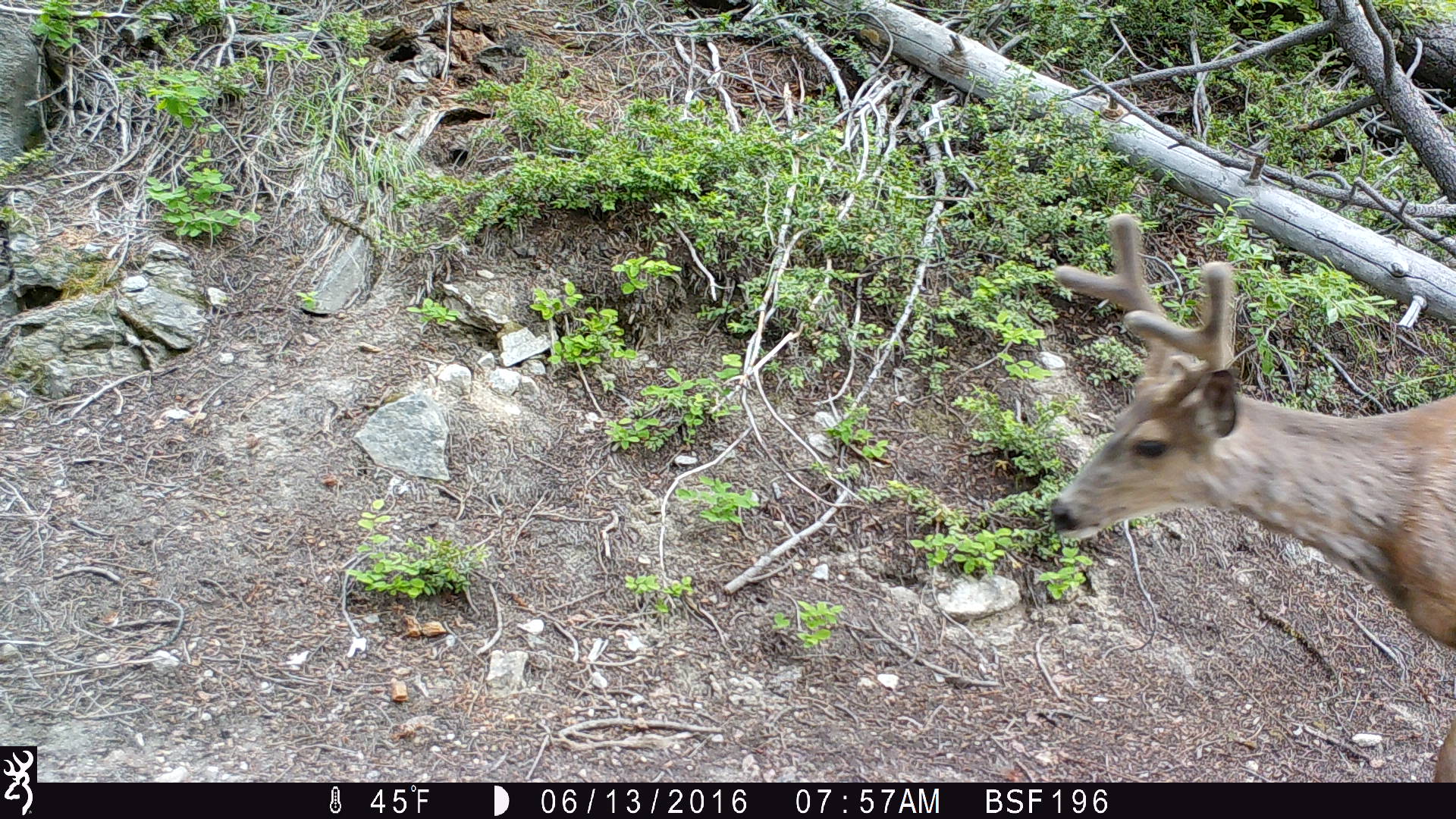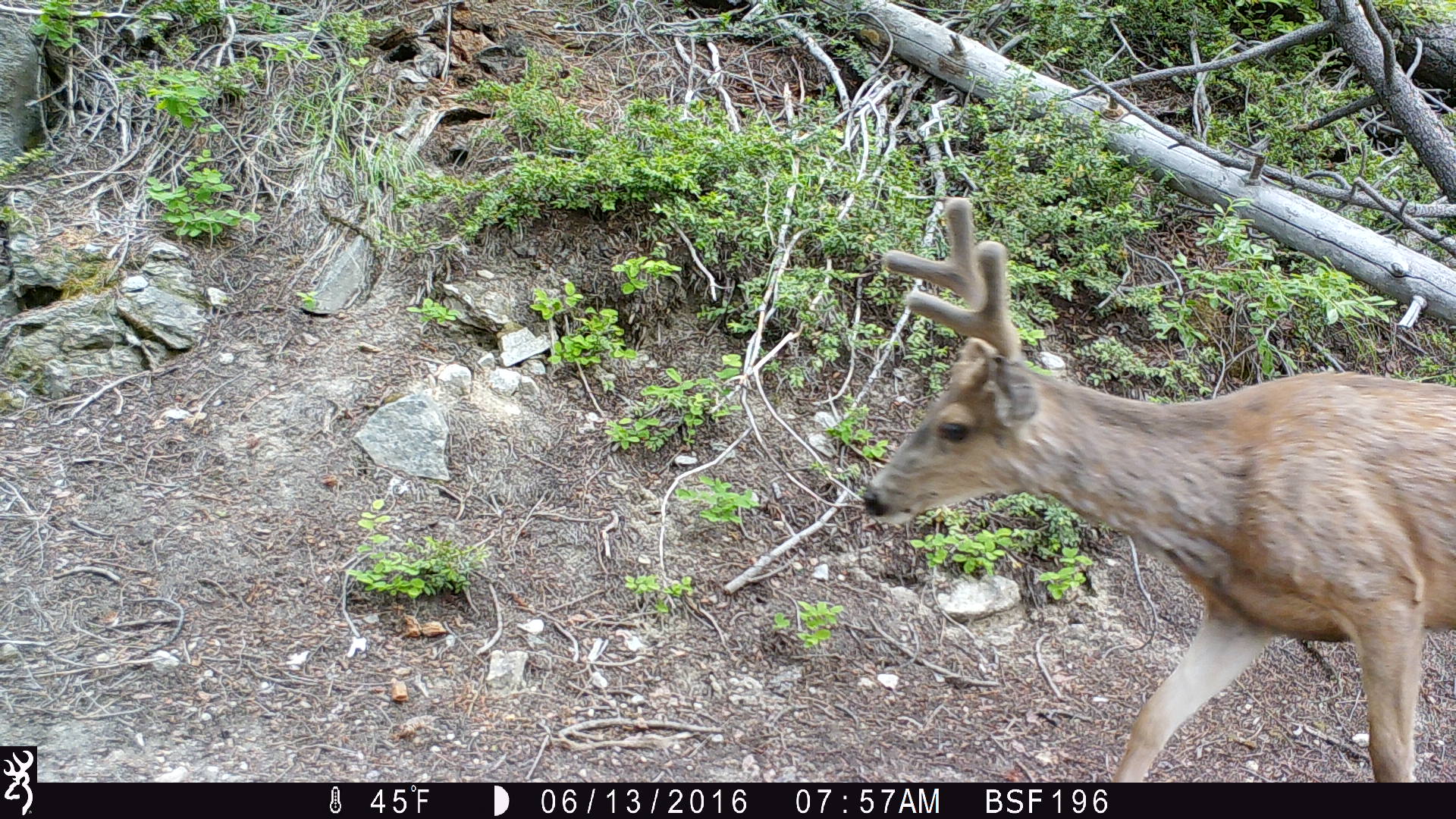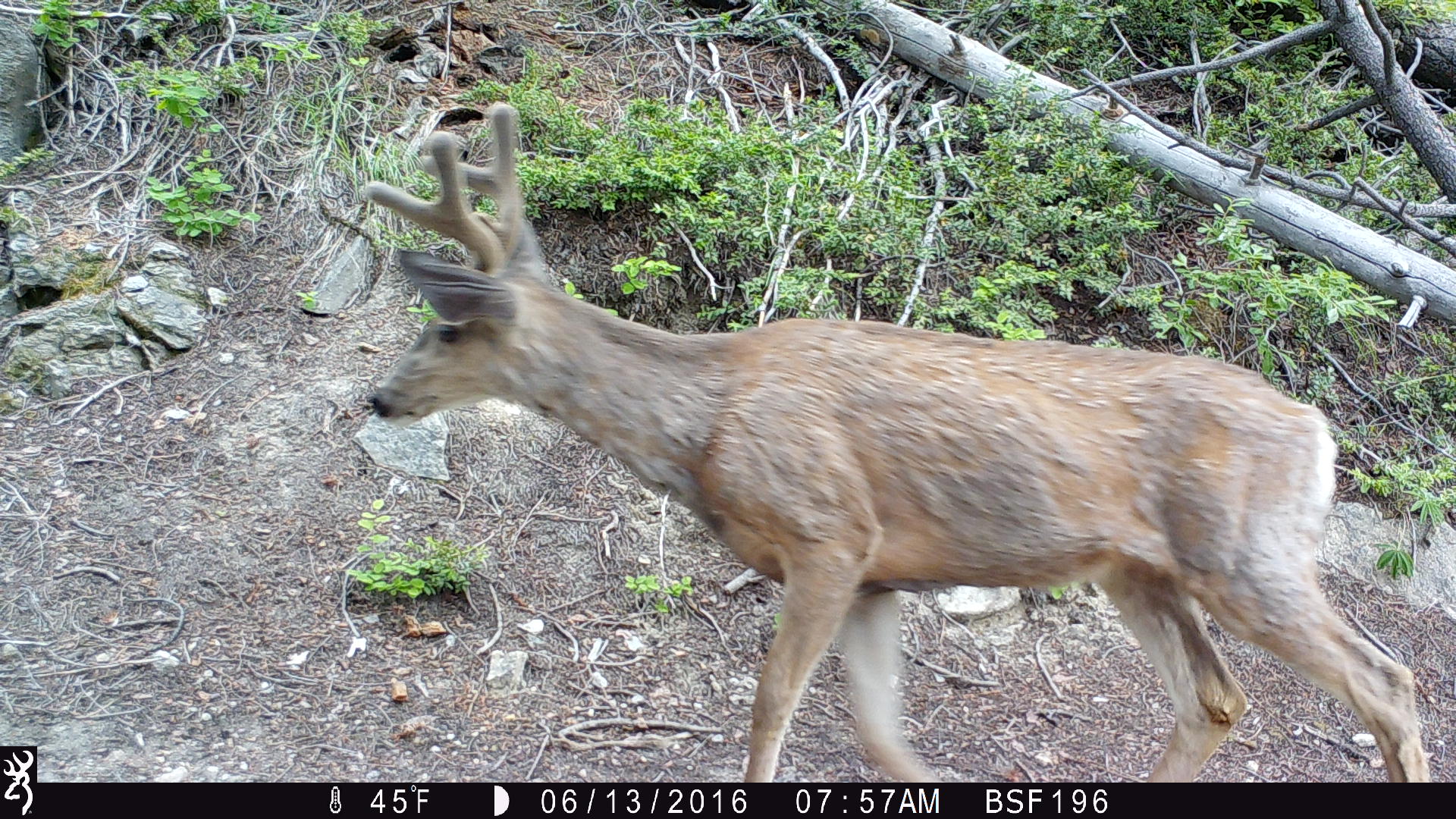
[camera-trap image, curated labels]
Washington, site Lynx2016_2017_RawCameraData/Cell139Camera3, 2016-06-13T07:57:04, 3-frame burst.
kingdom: Animalia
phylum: Chordata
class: Mammalia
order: Artiodactyla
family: Cervidae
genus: Odocoileus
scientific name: Odocoileus hemionus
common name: mule deer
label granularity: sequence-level